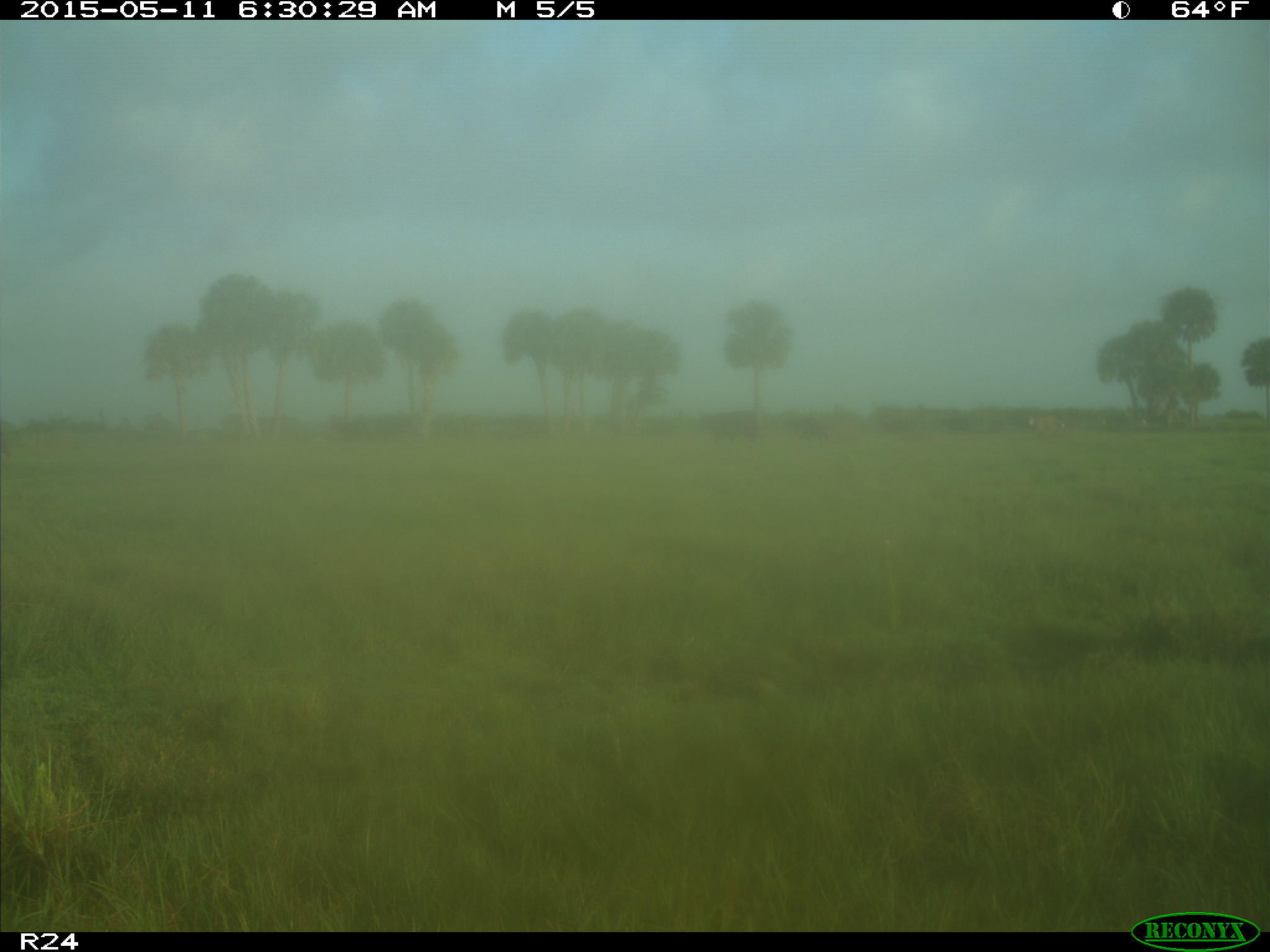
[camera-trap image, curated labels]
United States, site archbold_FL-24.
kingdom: Animalia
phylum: Chordata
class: Mammalia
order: Artiodactyla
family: Bovidae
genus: Bos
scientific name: Bos taurus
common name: domestic cow